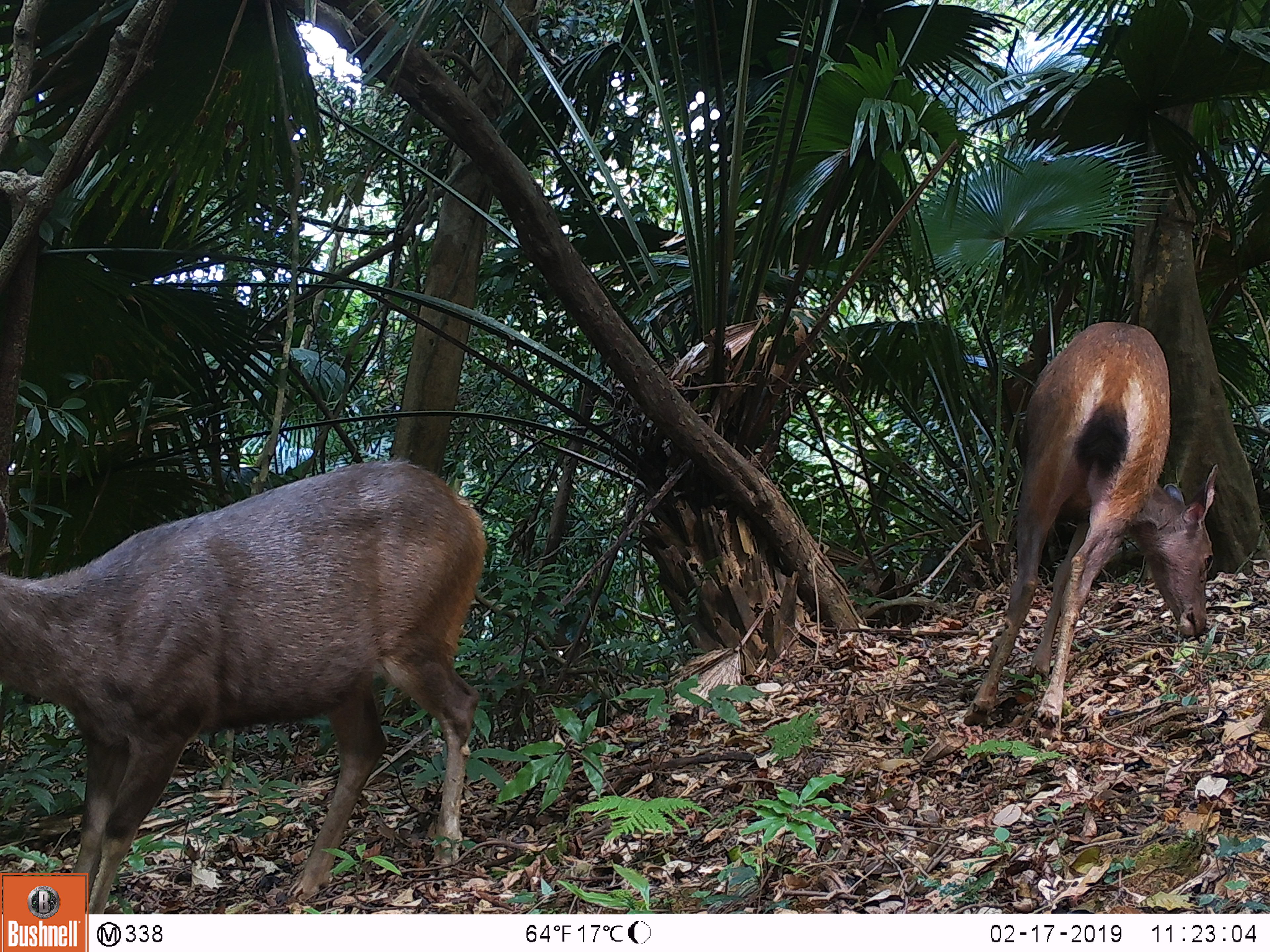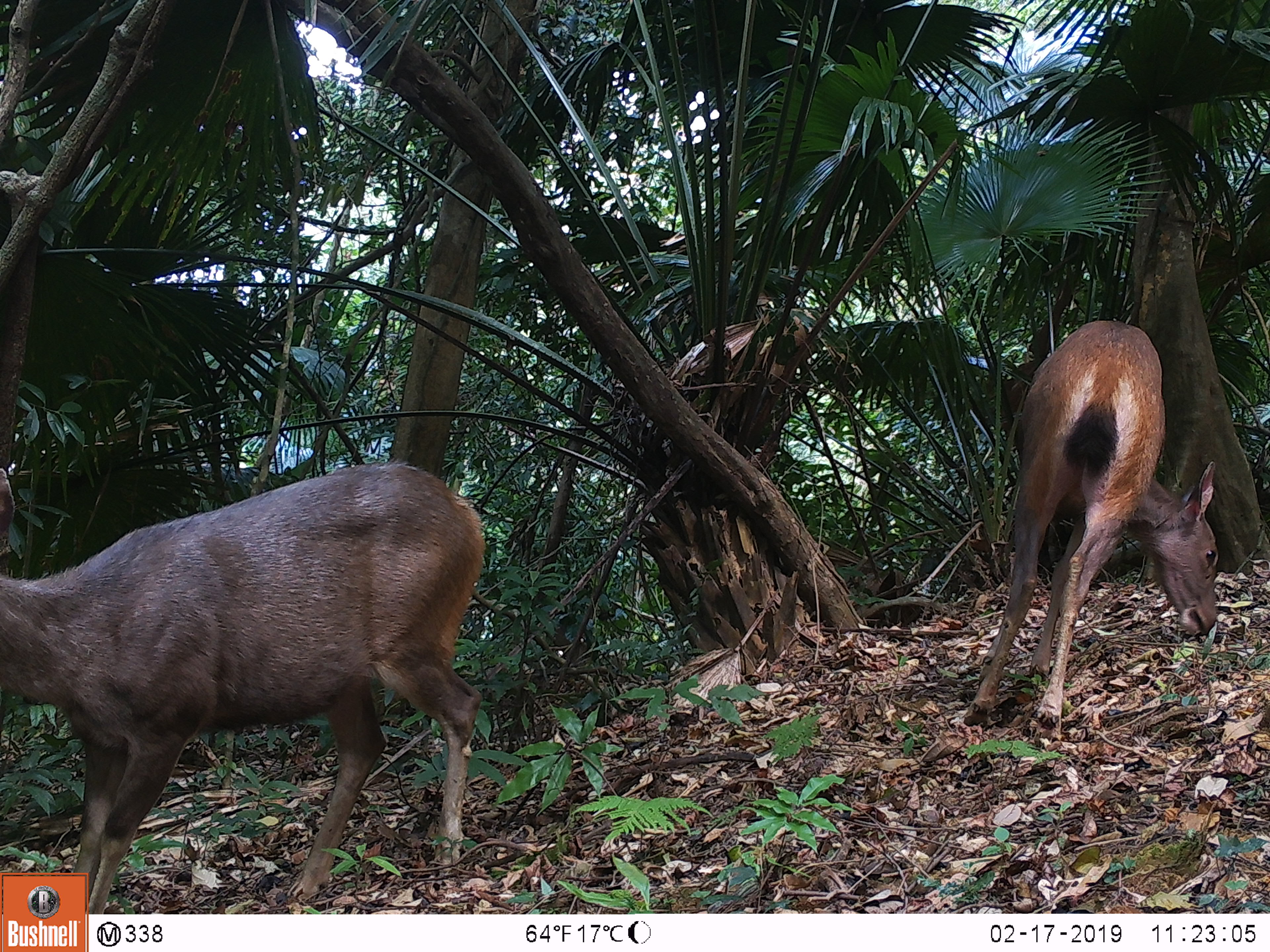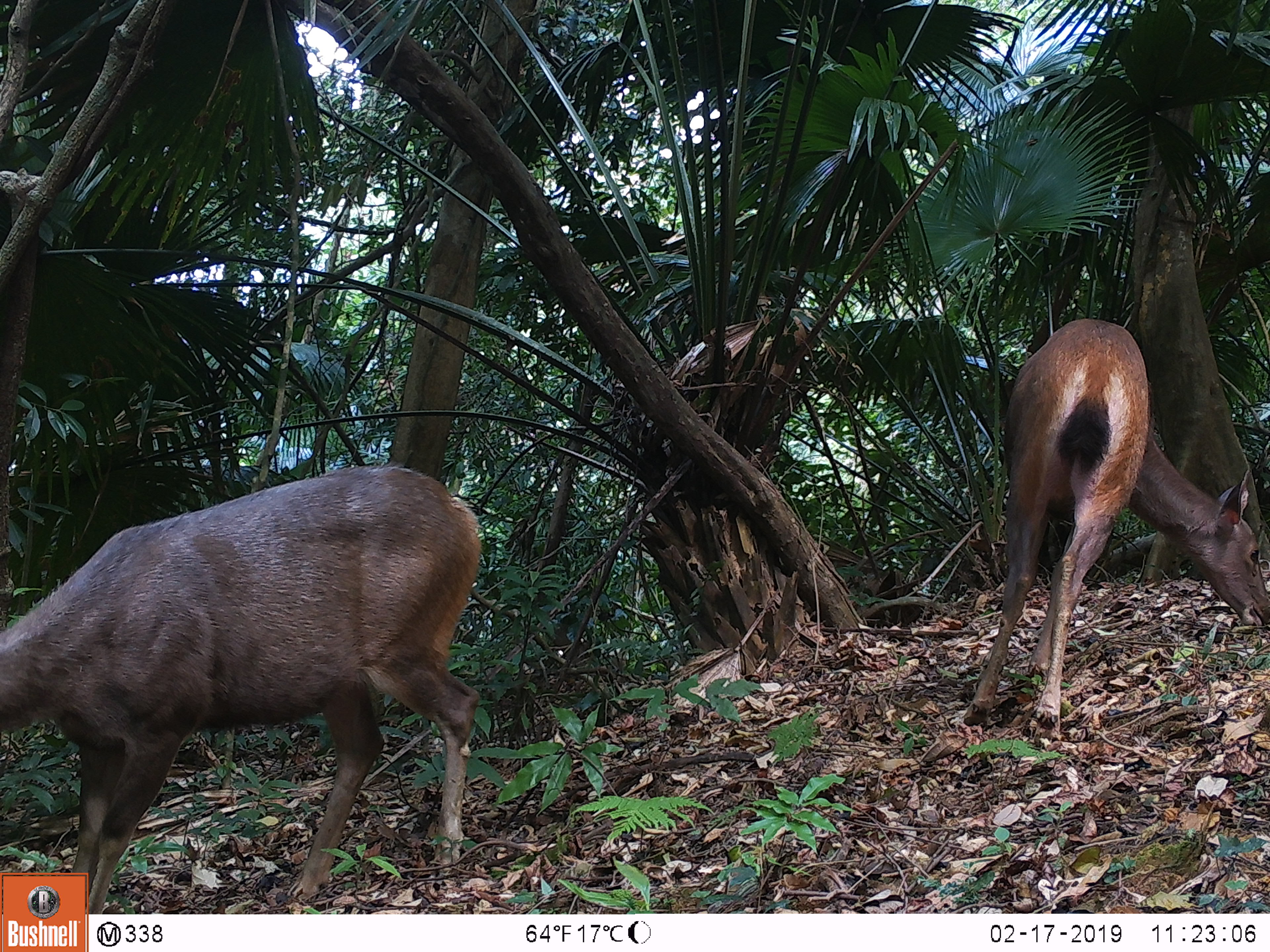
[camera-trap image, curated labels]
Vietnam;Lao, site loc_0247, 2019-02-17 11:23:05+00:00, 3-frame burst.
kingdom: Animalia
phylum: Chordata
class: Mammalia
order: Artiodactyla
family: Cervidae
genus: Rusa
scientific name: Rusa unicolor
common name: sambar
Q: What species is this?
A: Sambar (Rusa unicolor).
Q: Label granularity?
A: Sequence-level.